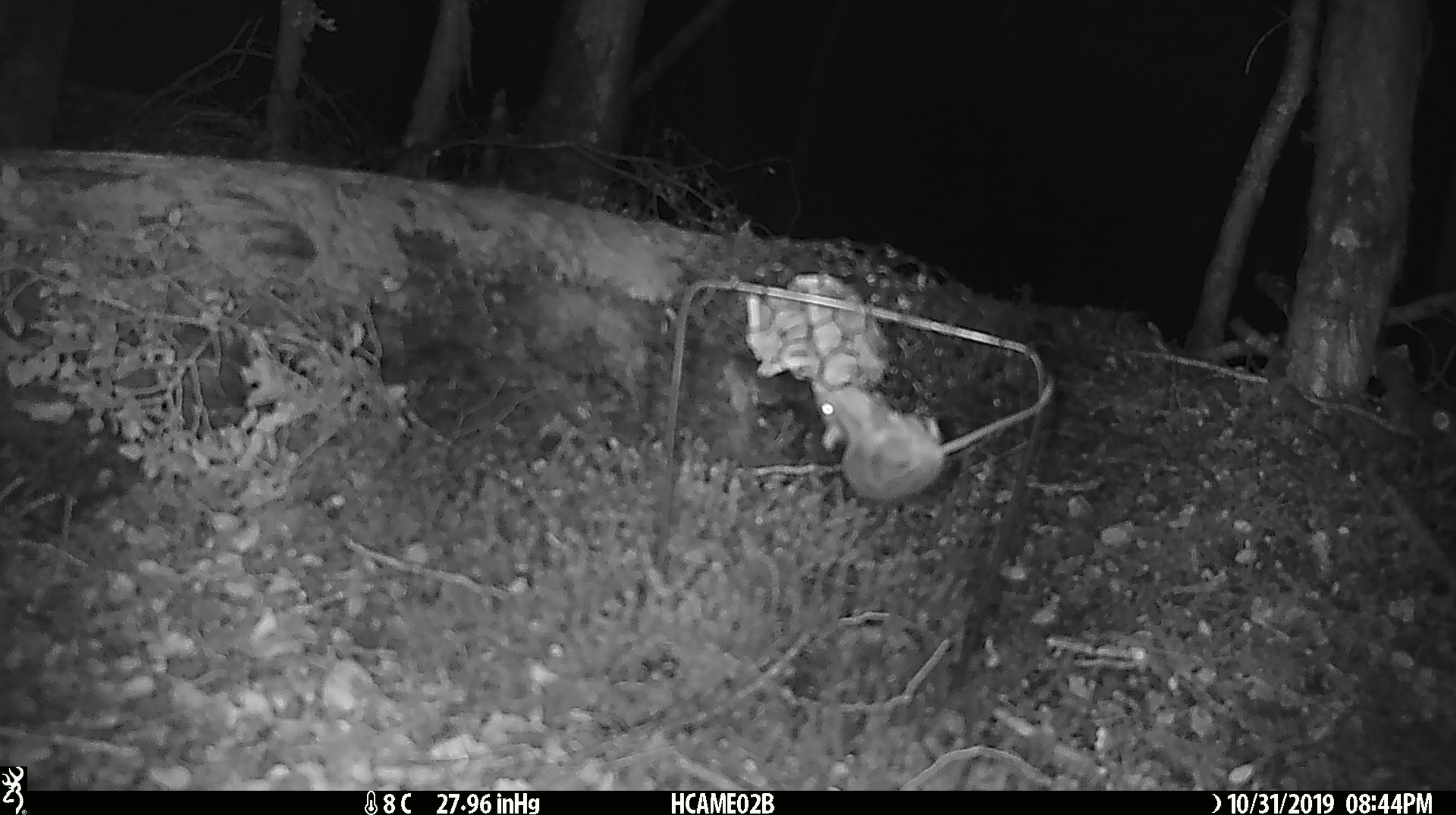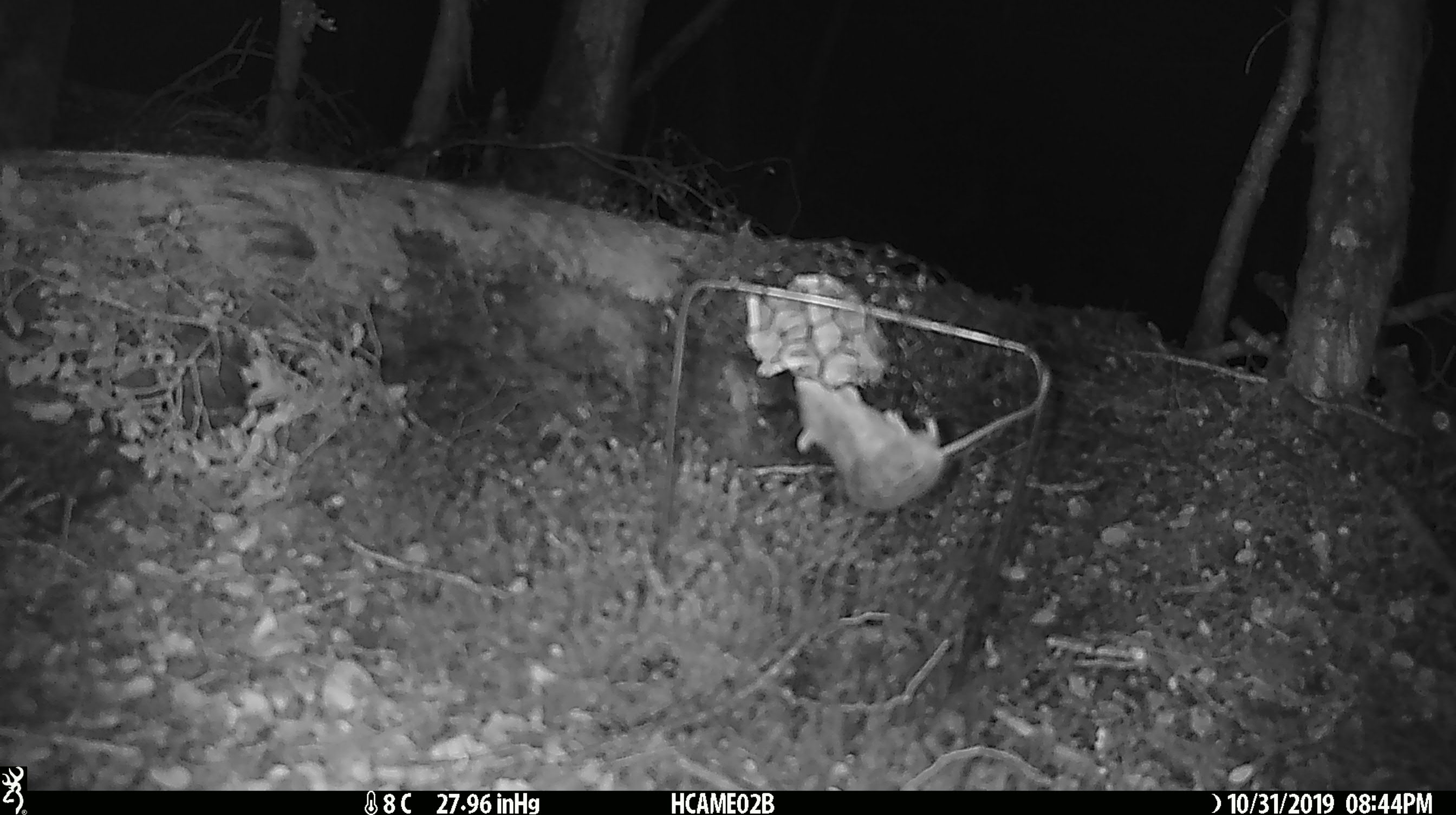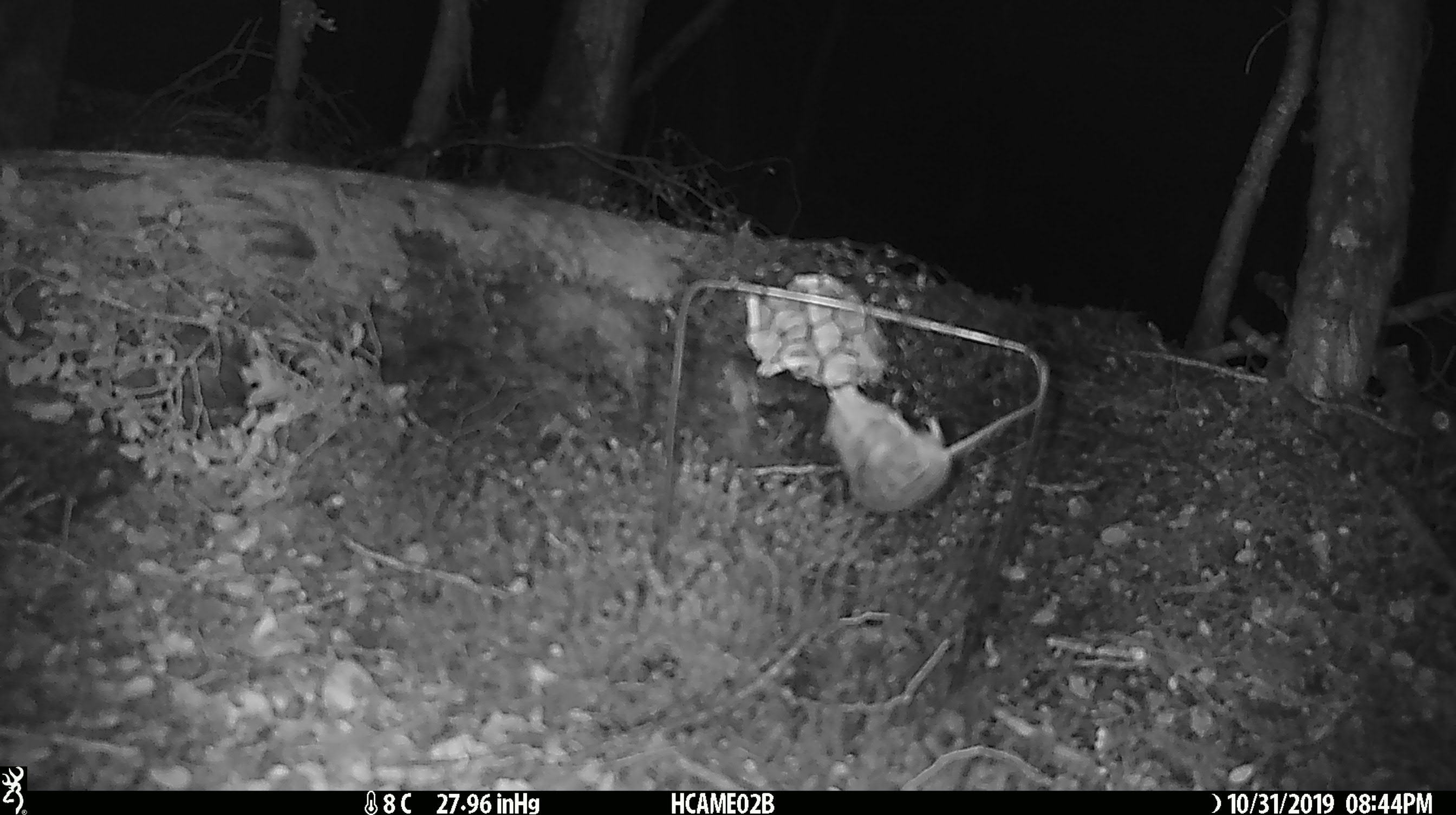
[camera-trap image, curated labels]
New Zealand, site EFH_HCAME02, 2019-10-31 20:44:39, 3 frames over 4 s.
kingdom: Animalia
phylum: Chordata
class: Mammalia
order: Rodentia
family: Muridae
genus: Mus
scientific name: Mus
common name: mouse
Mouse (Mus).